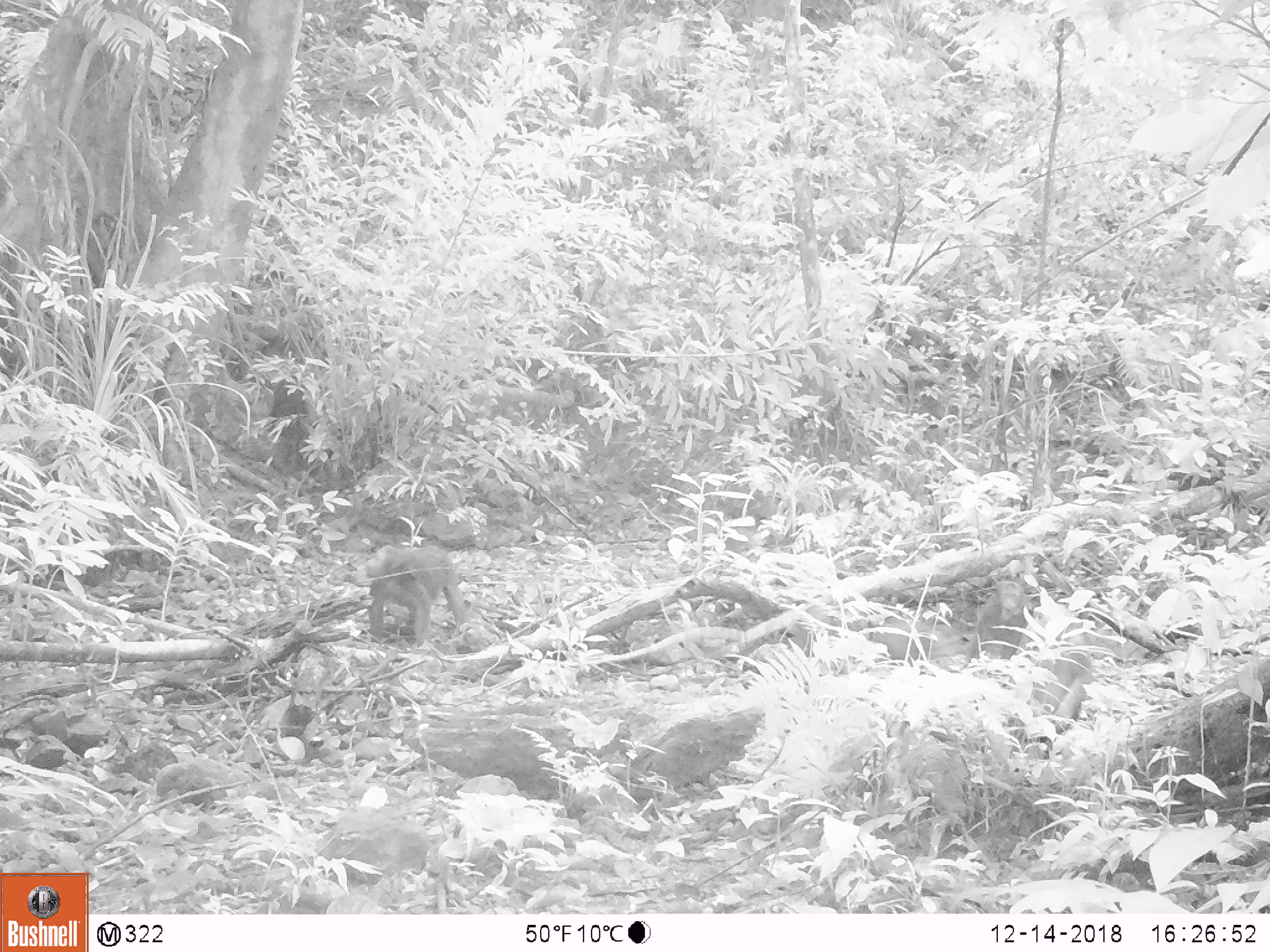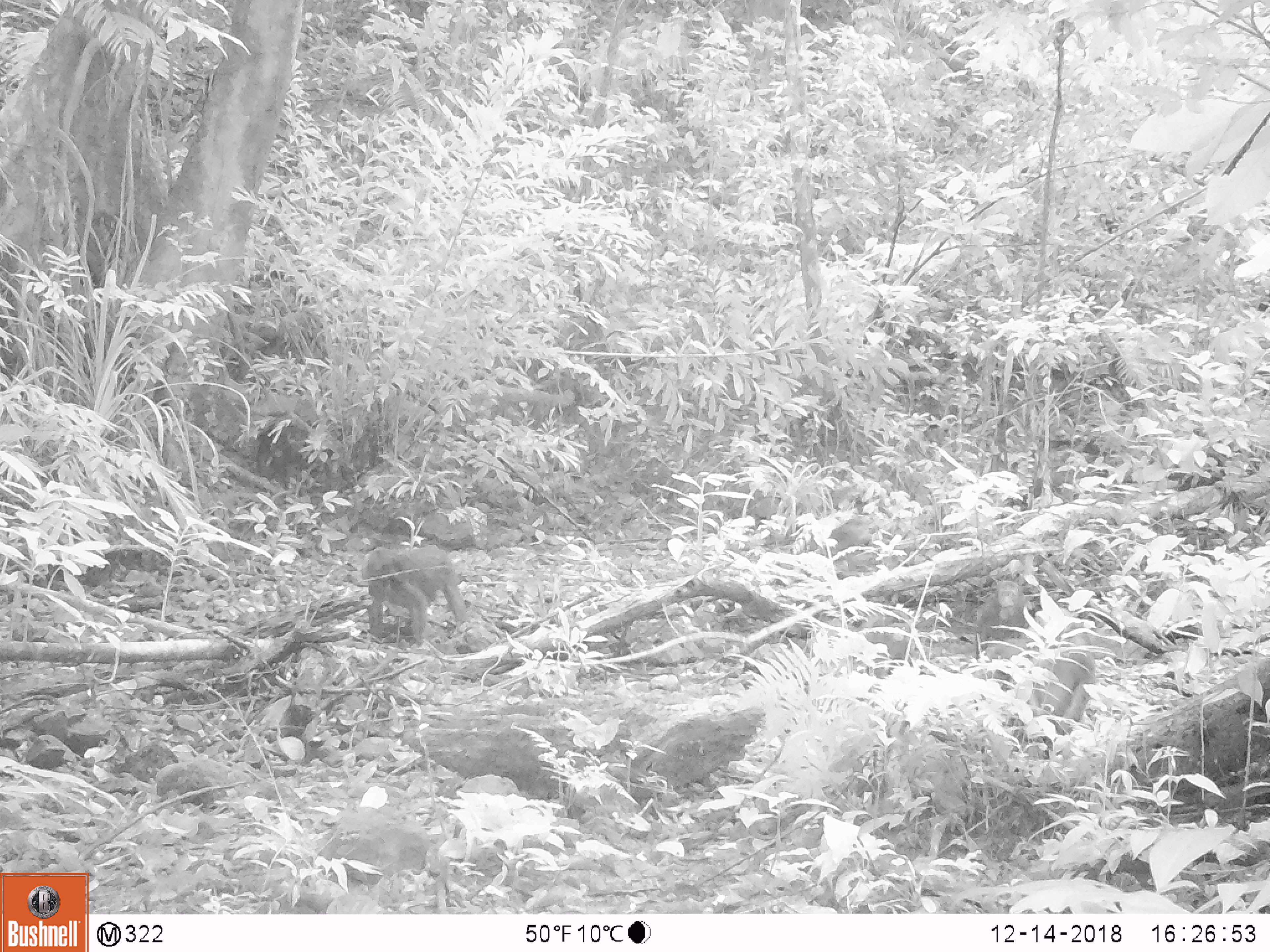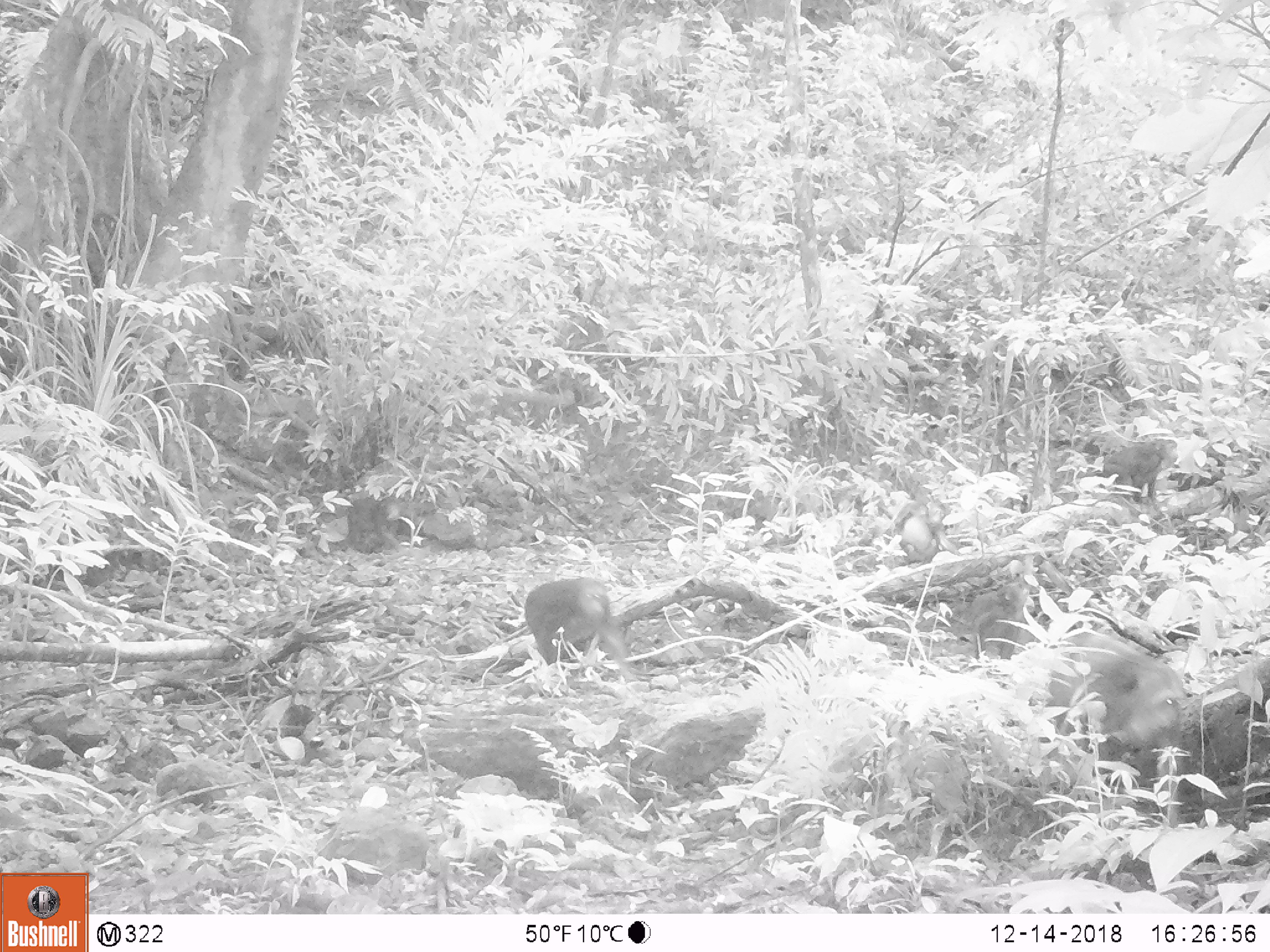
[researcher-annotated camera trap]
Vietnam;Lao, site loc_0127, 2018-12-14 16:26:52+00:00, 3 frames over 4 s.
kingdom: Animalia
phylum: Chordata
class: Mammalia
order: Primates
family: Cercopithecidae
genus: Macaca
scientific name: Macaca arctoides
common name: stump-tailed macaque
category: stump tailed macaque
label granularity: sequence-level